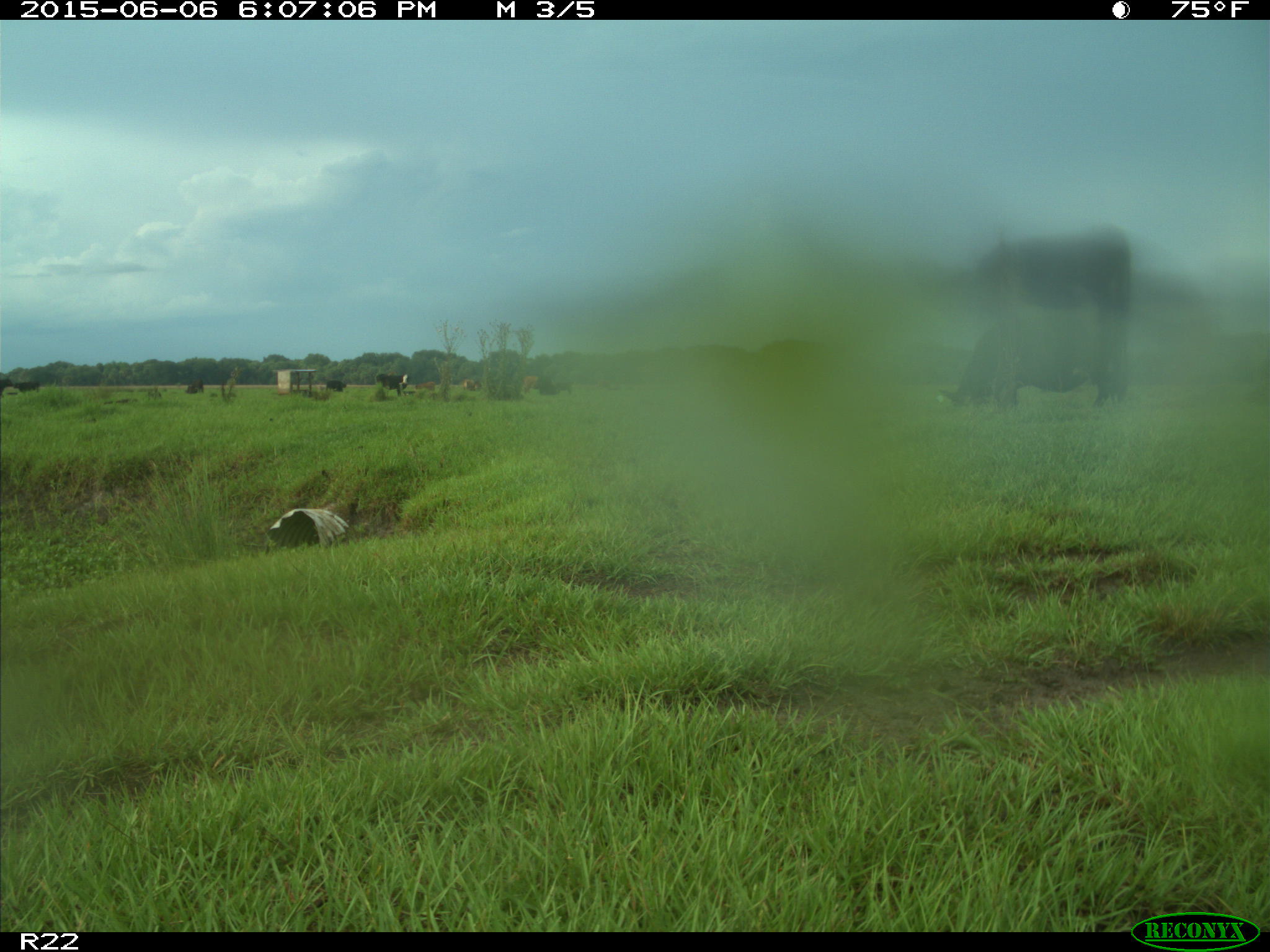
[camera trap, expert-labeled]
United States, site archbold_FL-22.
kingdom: Animalia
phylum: Chordata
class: Mammalia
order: Artiodactyla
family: Bovidae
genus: Bos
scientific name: Bos taurus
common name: domestic cow